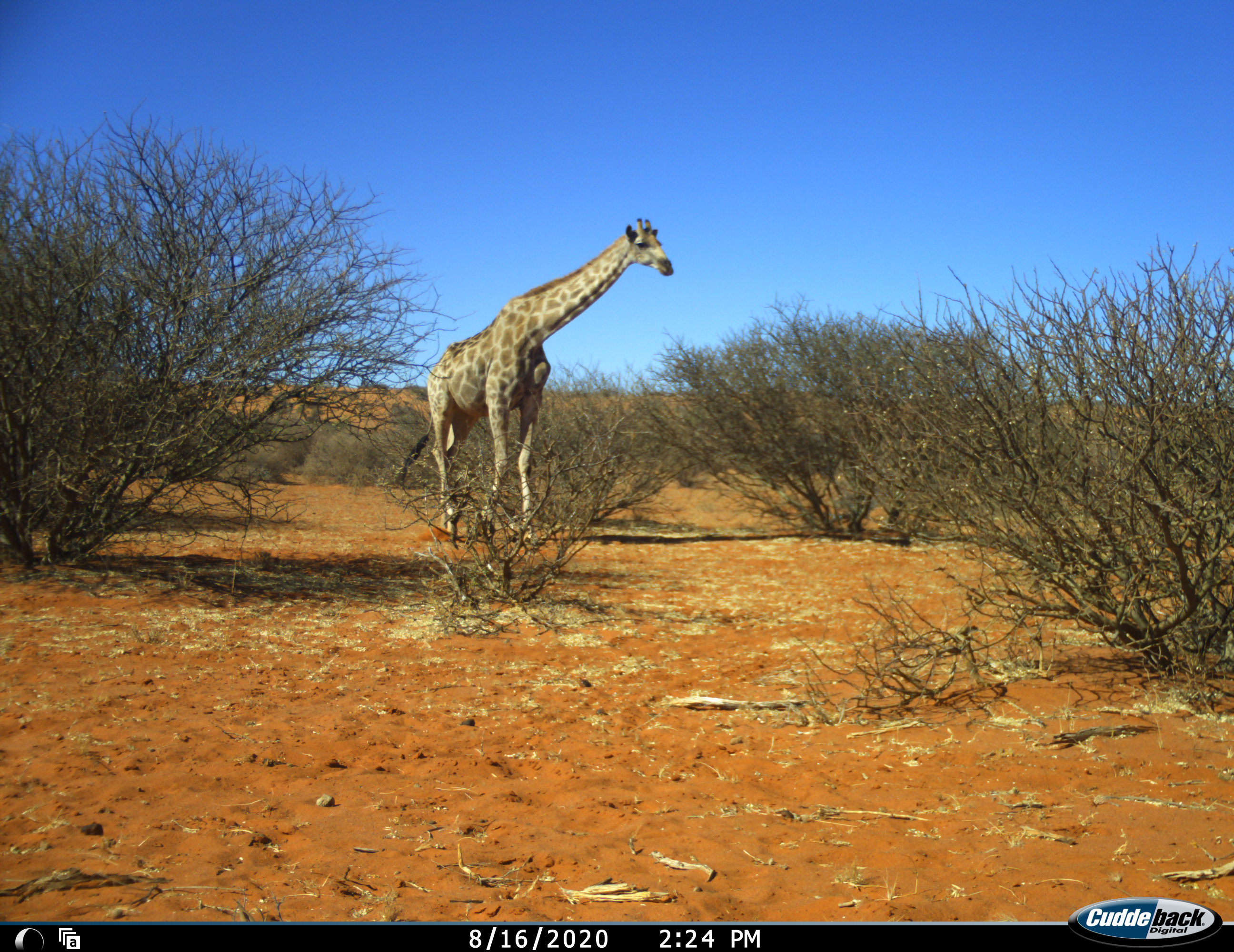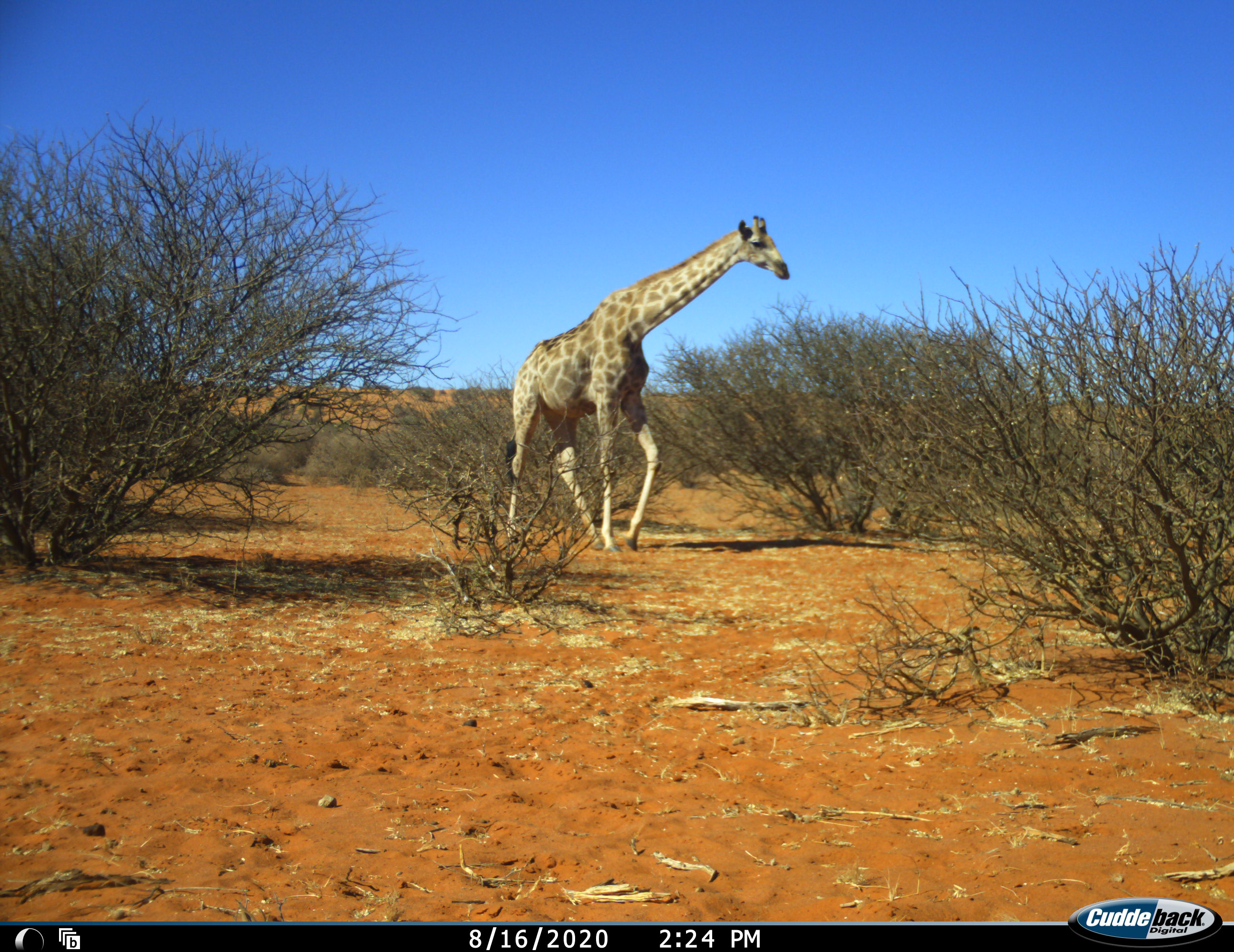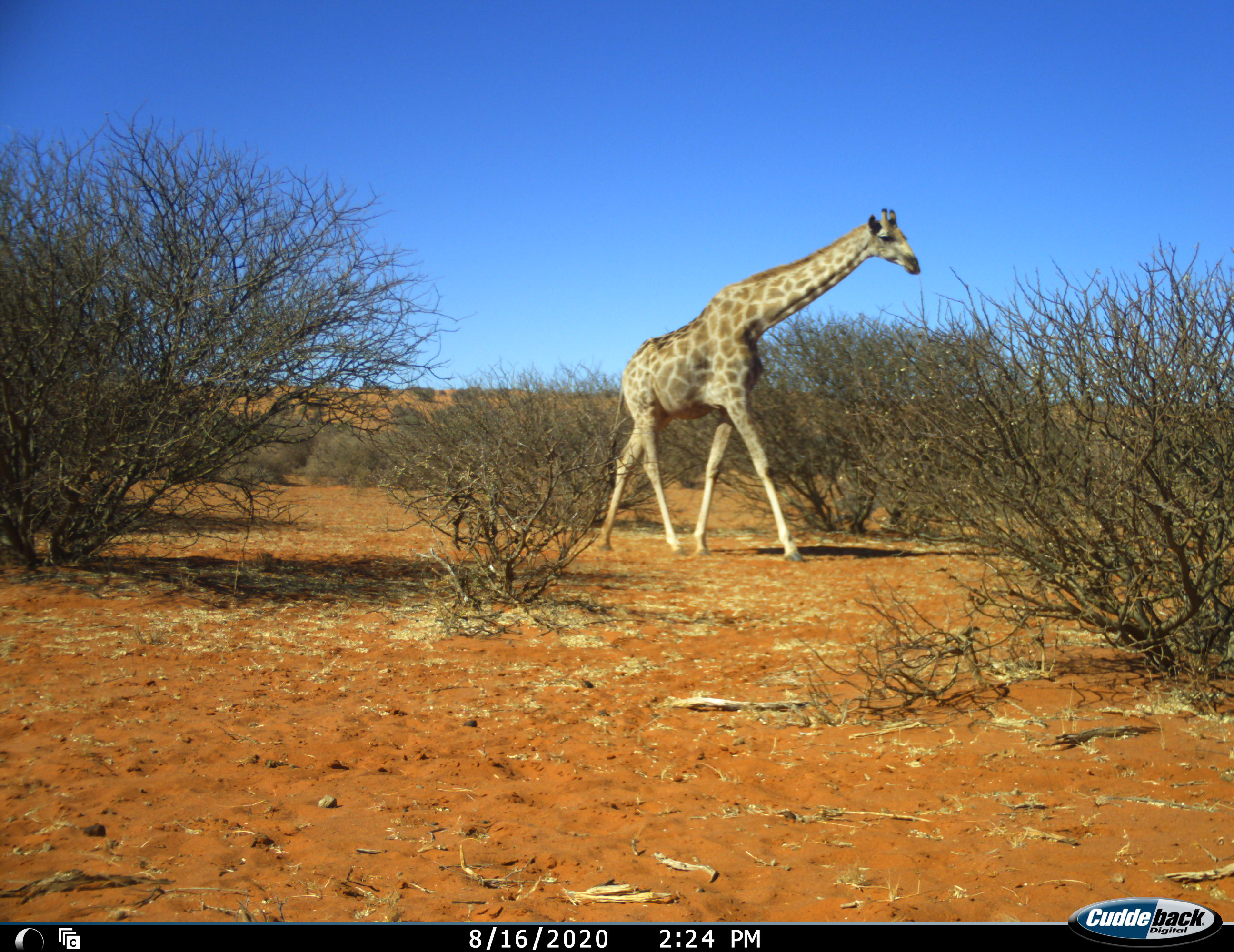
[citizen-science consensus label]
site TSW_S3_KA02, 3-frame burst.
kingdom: Animalia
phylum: Chordata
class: Mammalia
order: Artiodactyla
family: Giraffidae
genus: Giraffa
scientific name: Giraffa camelopardalis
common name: giraffe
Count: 1.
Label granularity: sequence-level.